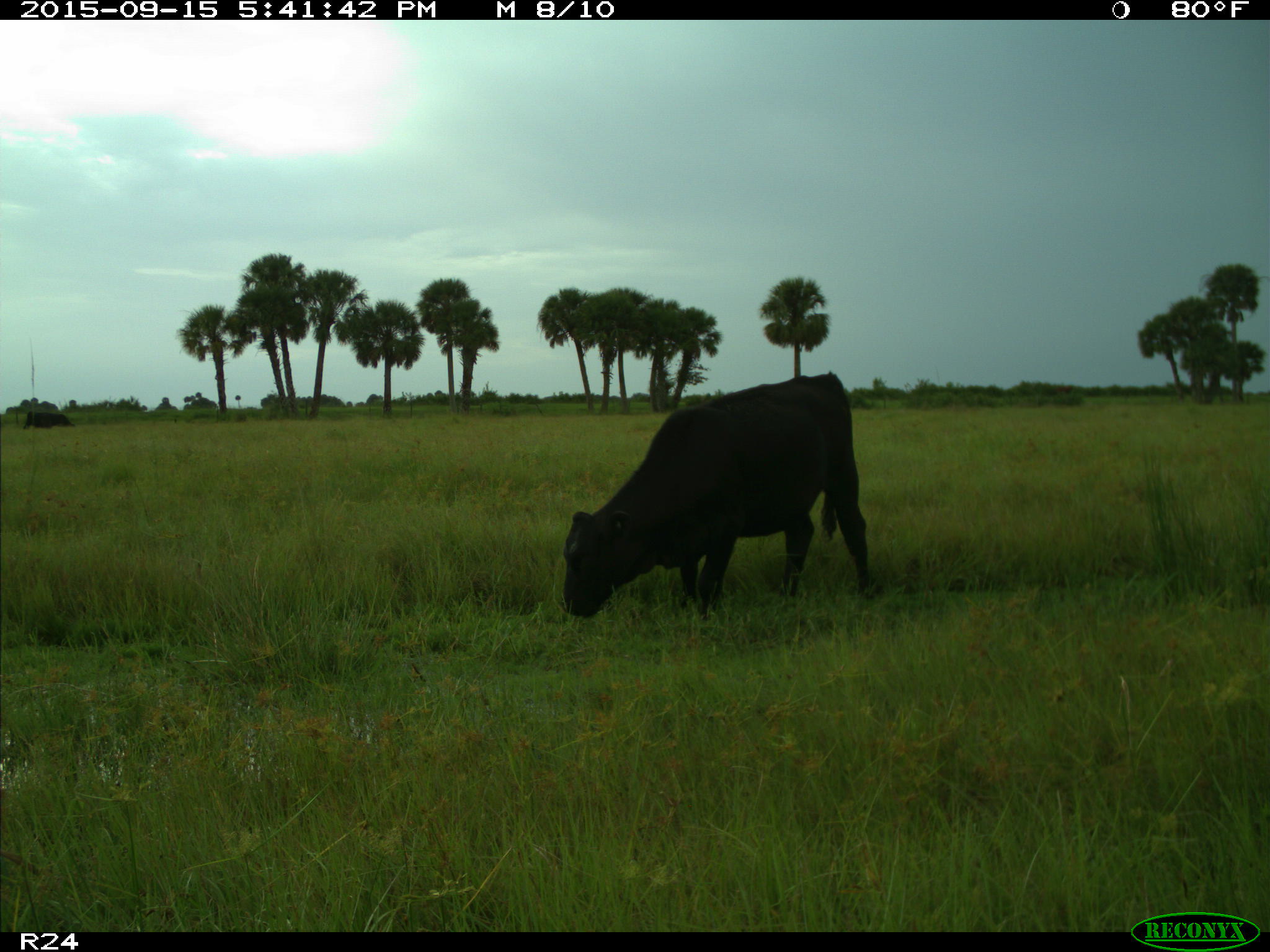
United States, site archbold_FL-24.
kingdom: Animalia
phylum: Chordata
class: Mammalia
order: Artiodactyla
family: Bovidae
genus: Bos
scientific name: Bos taurus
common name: domestic cow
Bos taurus (domestic cow).